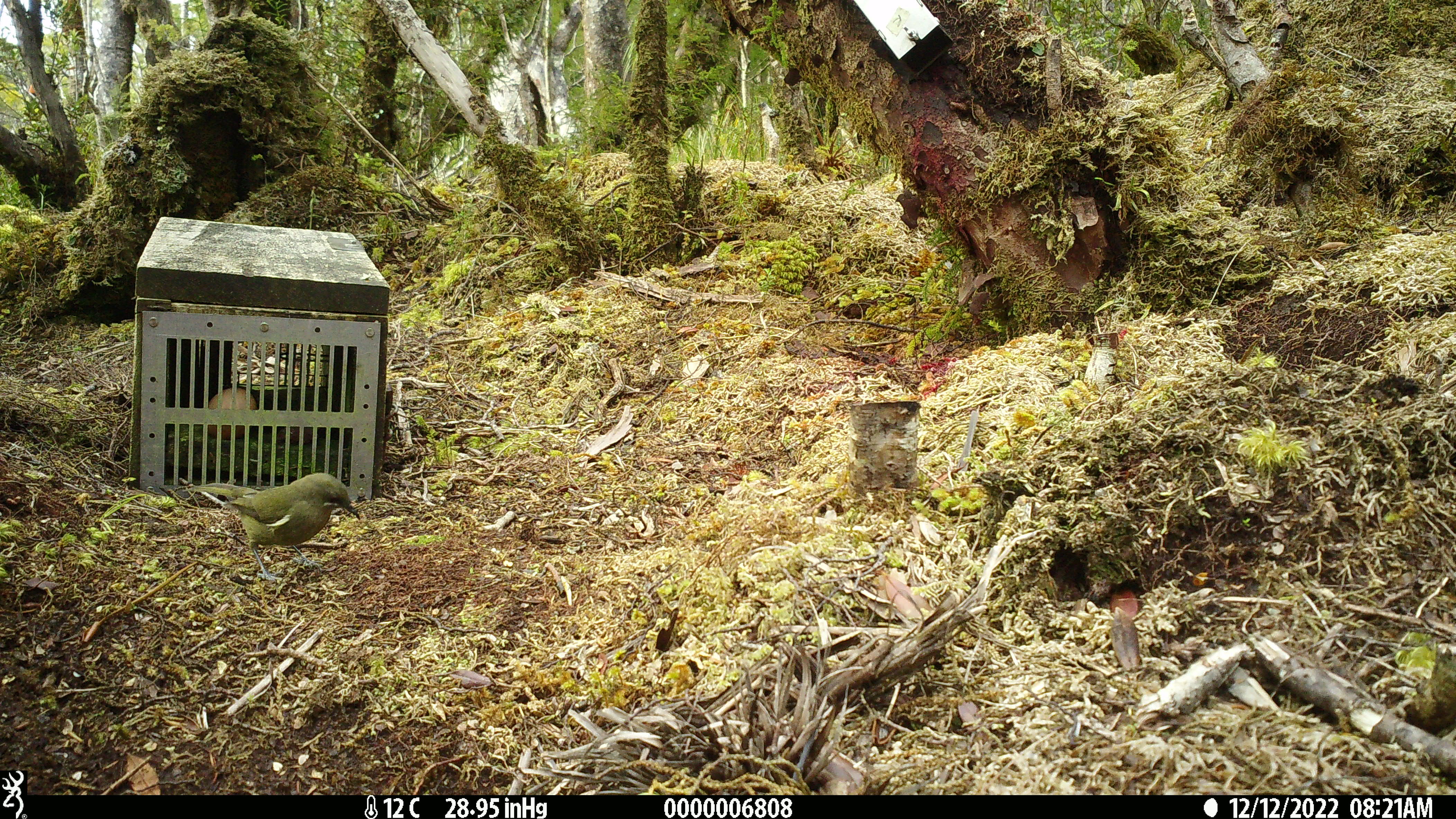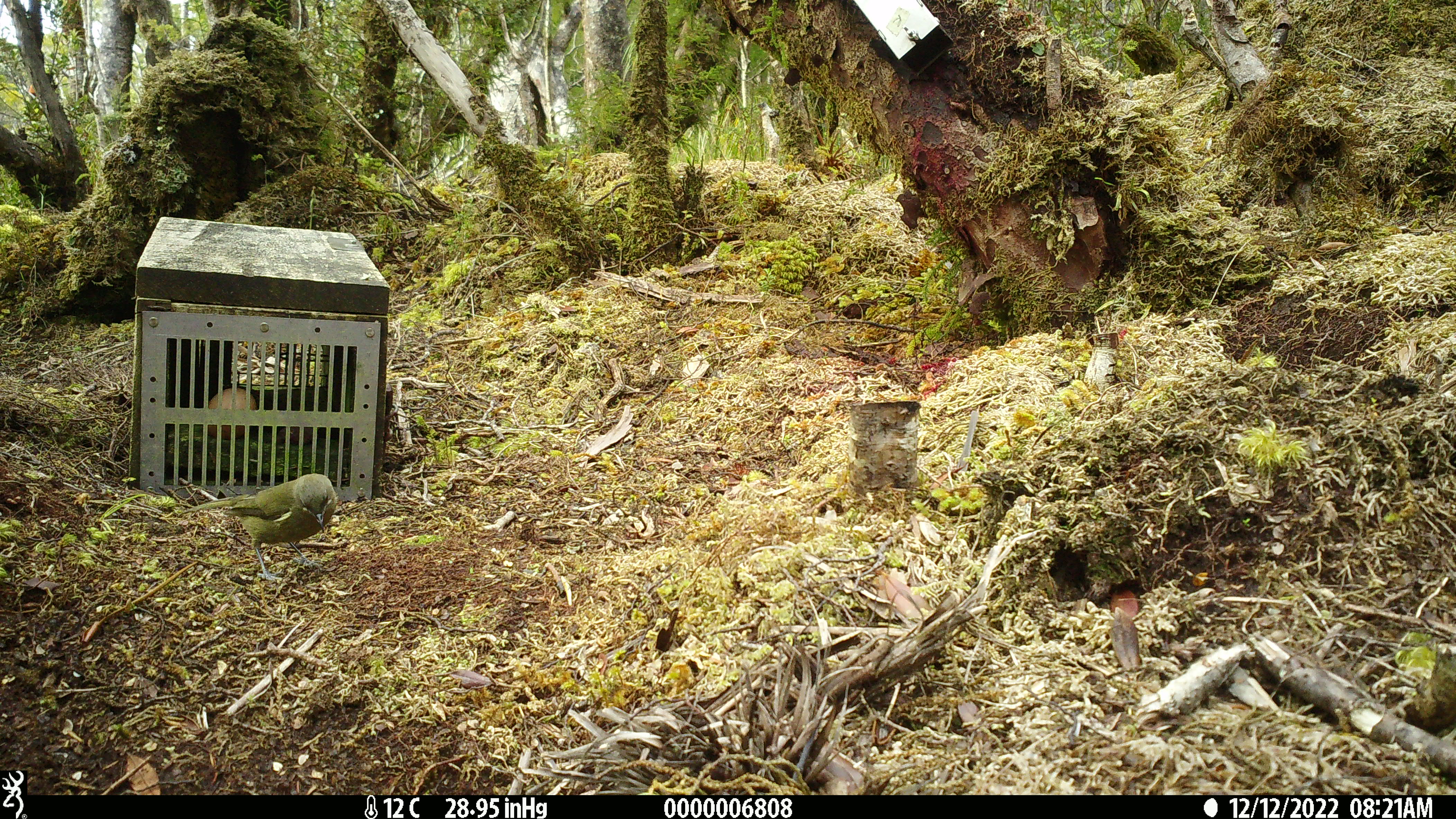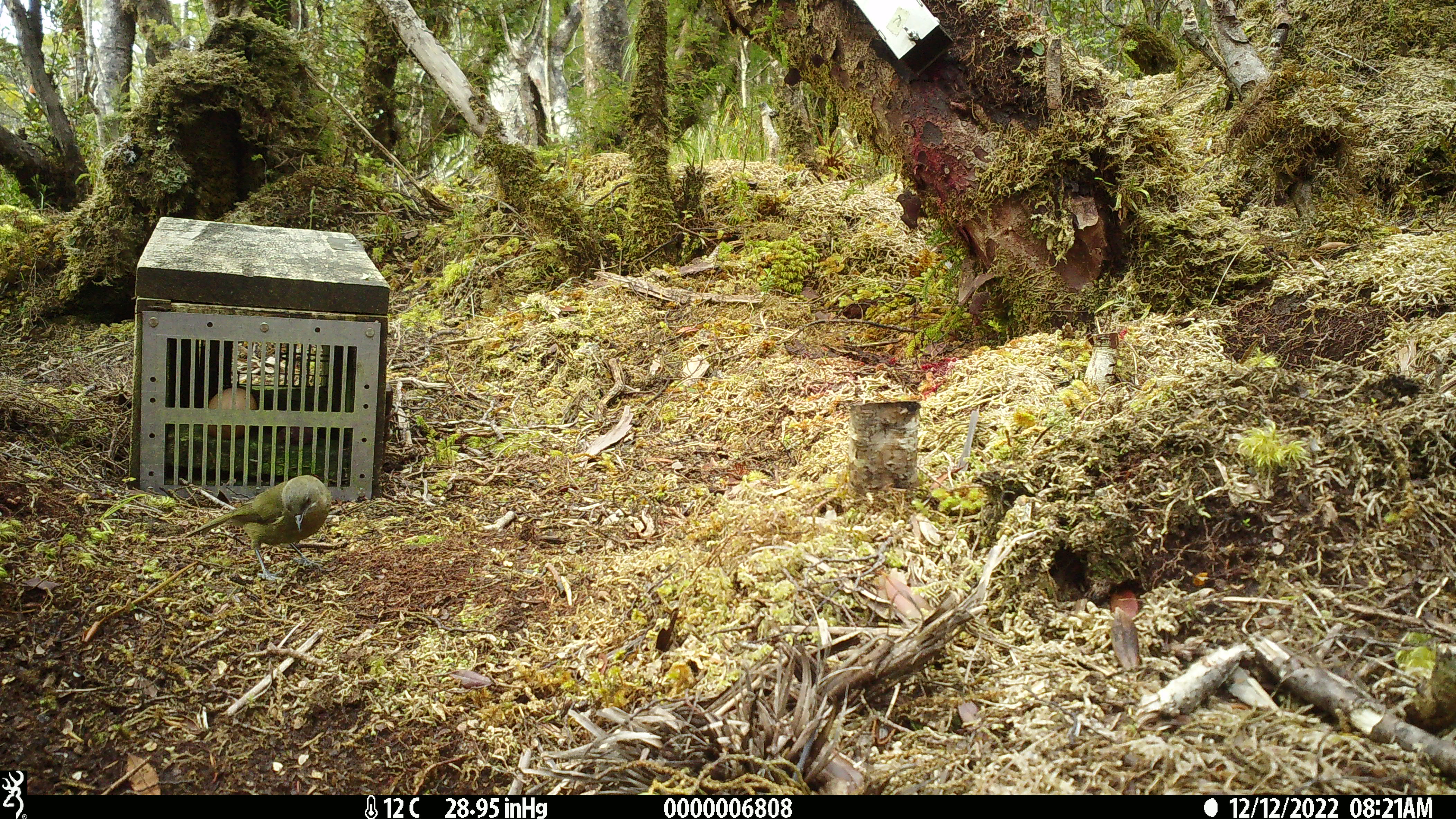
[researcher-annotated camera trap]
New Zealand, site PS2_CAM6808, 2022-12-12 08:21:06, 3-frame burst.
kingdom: Animalia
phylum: Chordata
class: Aves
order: Passeriformes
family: Meliphagidae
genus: Anthornis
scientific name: Anthornis melanura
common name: new zealand bellbird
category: bellbird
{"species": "bellbird (new zealand bellbird) (Anthornis melanura)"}